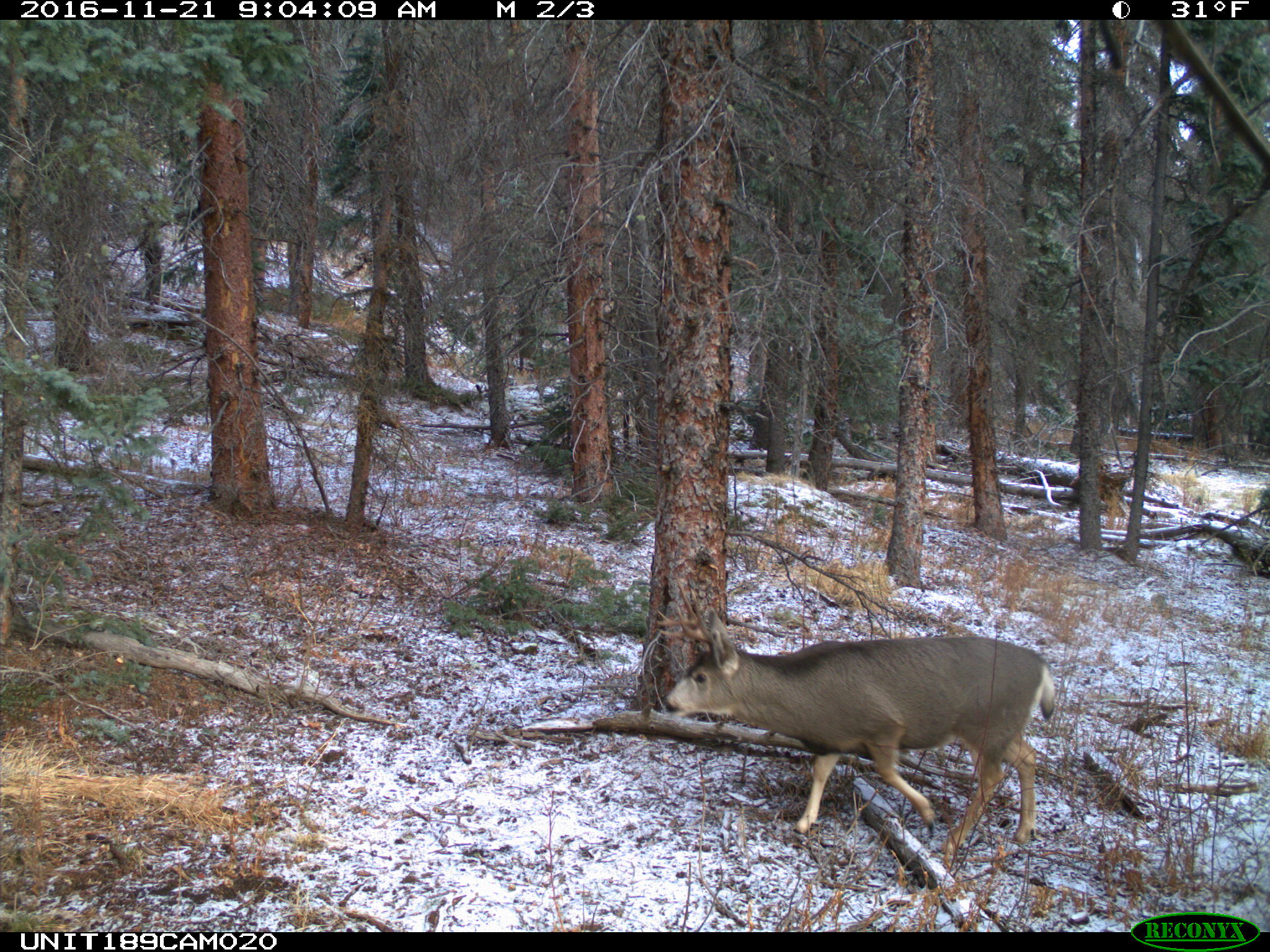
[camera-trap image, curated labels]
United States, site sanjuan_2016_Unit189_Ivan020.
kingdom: Animalia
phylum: Chordata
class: Mammalia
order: Artiodactyla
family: Cervidae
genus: Odocoileus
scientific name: Odocoileus hemionus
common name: mule deer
Odocoileus hemionus (mule deer).